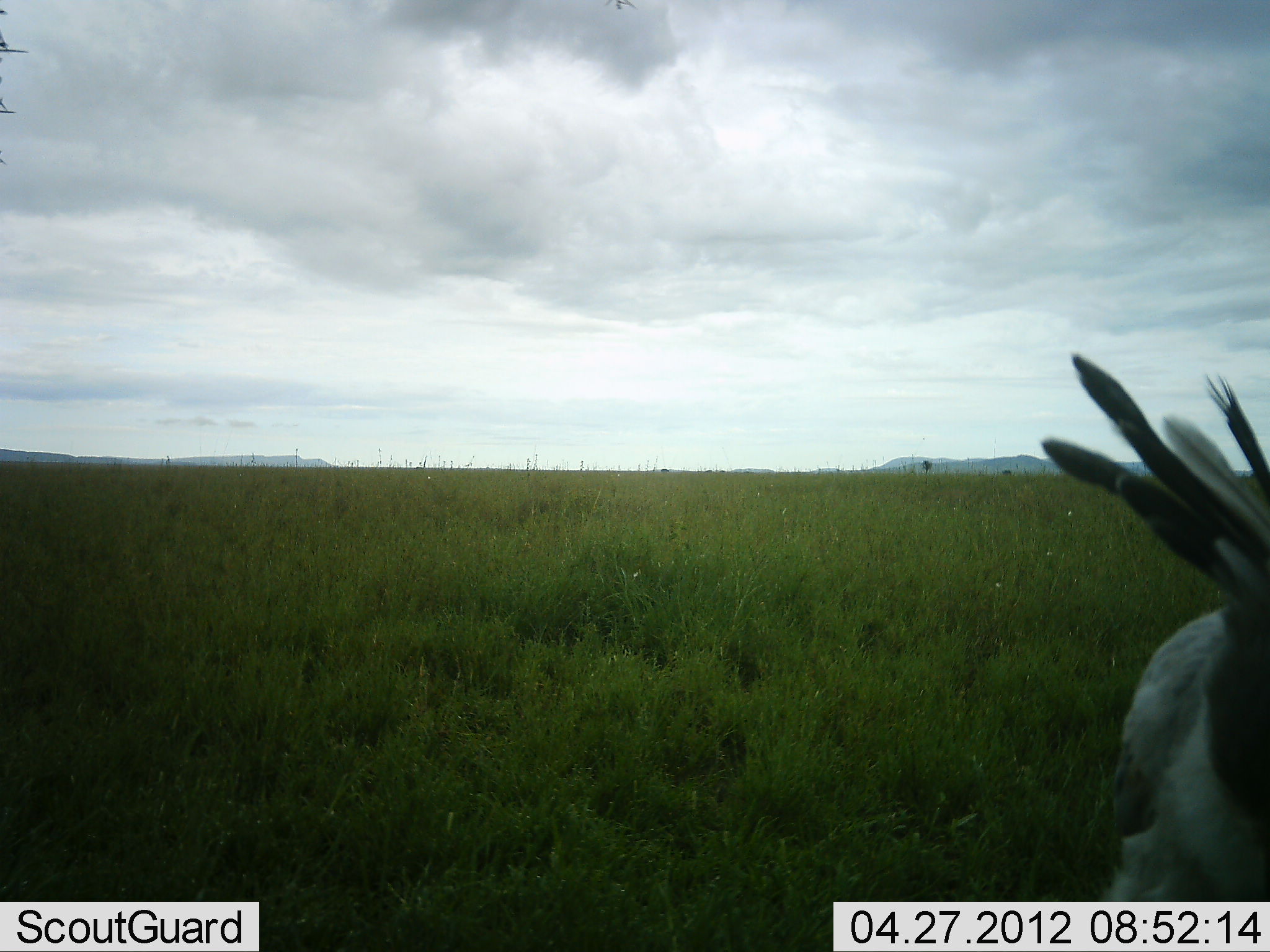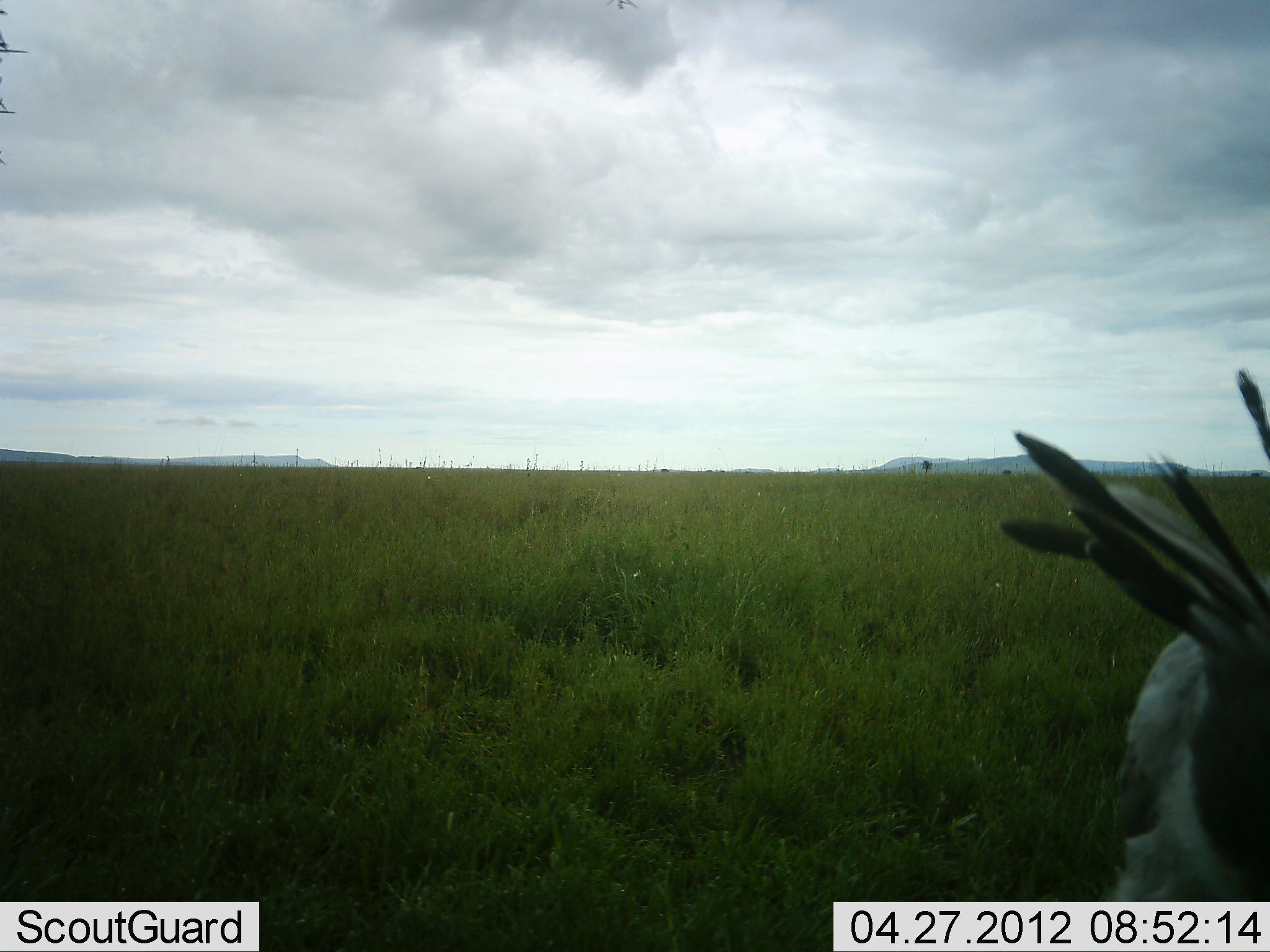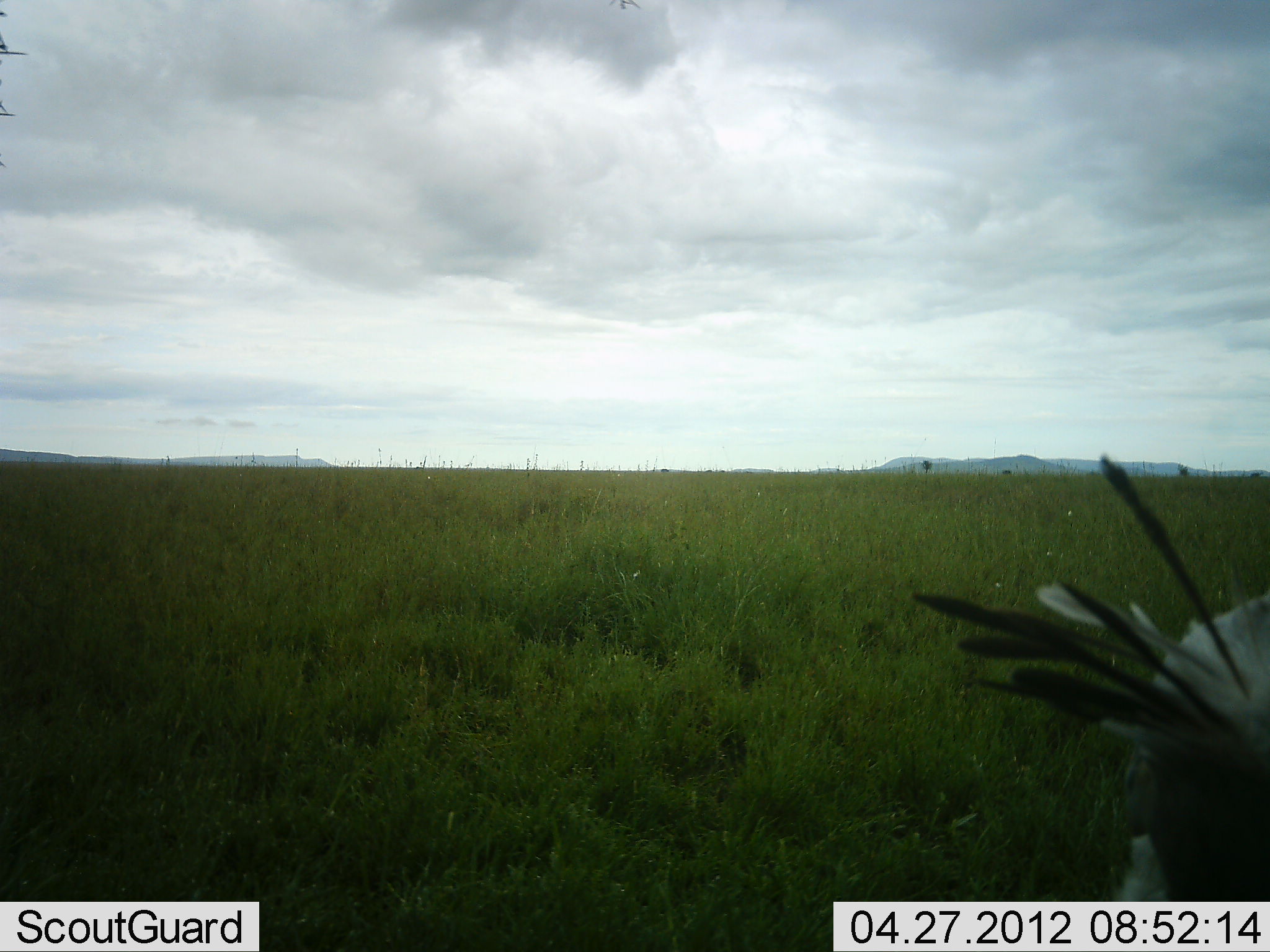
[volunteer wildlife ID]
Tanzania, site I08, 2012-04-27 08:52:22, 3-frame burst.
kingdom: Animalia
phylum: Chordata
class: Aves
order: Accipitriformes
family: Sagittariidae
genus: Sagittarius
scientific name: Sagittarius serpentarius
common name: secretary bird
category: secretarybird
Secretarybird (secretary bird) (Sagittarius serpentarius), count 1. Behavior (volunteer vote fractions): standing 73%, resting 0%, moving 20%, interacting 0%. Young present (vote fraction): 0%. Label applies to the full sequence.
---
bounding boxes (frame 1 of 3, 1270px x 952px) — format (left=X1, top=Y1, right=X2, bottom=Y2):
animal: (left=1024, top=347, right=1270, bottom=903)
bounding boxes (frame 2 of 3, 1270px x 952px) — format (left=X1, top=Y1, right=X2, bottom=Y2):
animal: (left=995, top=363, right=1270, bottom=903)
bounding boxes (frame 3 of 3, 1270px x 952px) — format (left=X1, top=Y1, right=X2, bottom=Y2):
animal: (left=909, top=456, right=1270, bottom=903)